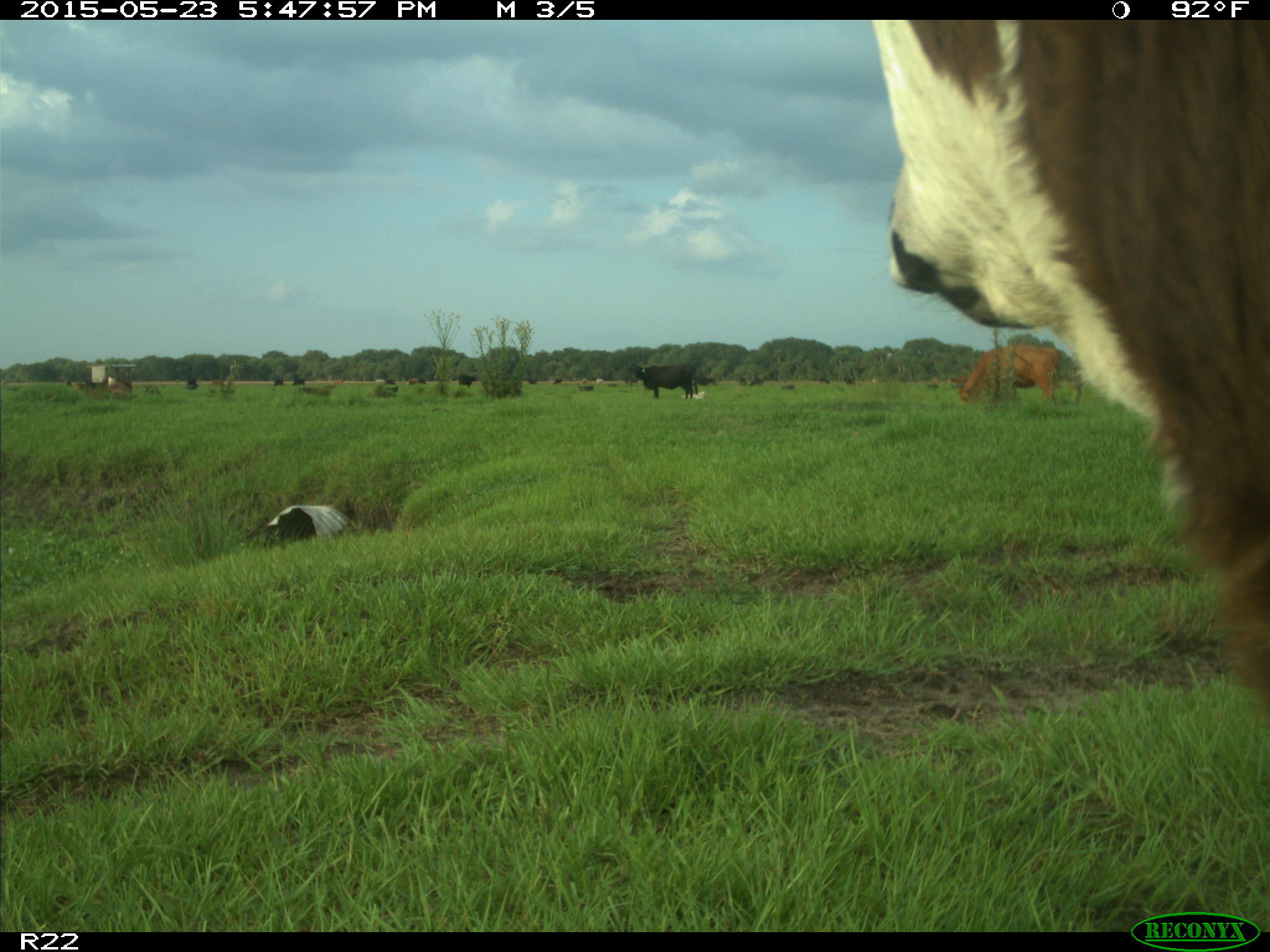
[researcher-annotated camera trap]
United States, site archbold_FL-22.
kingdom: Animalia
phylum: Chordata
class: Mammalia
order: Artiodactyla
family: Bovidae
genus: Bos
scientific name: Bos taurus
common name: domestic cow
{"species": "Bos taurus (domestic cow)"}